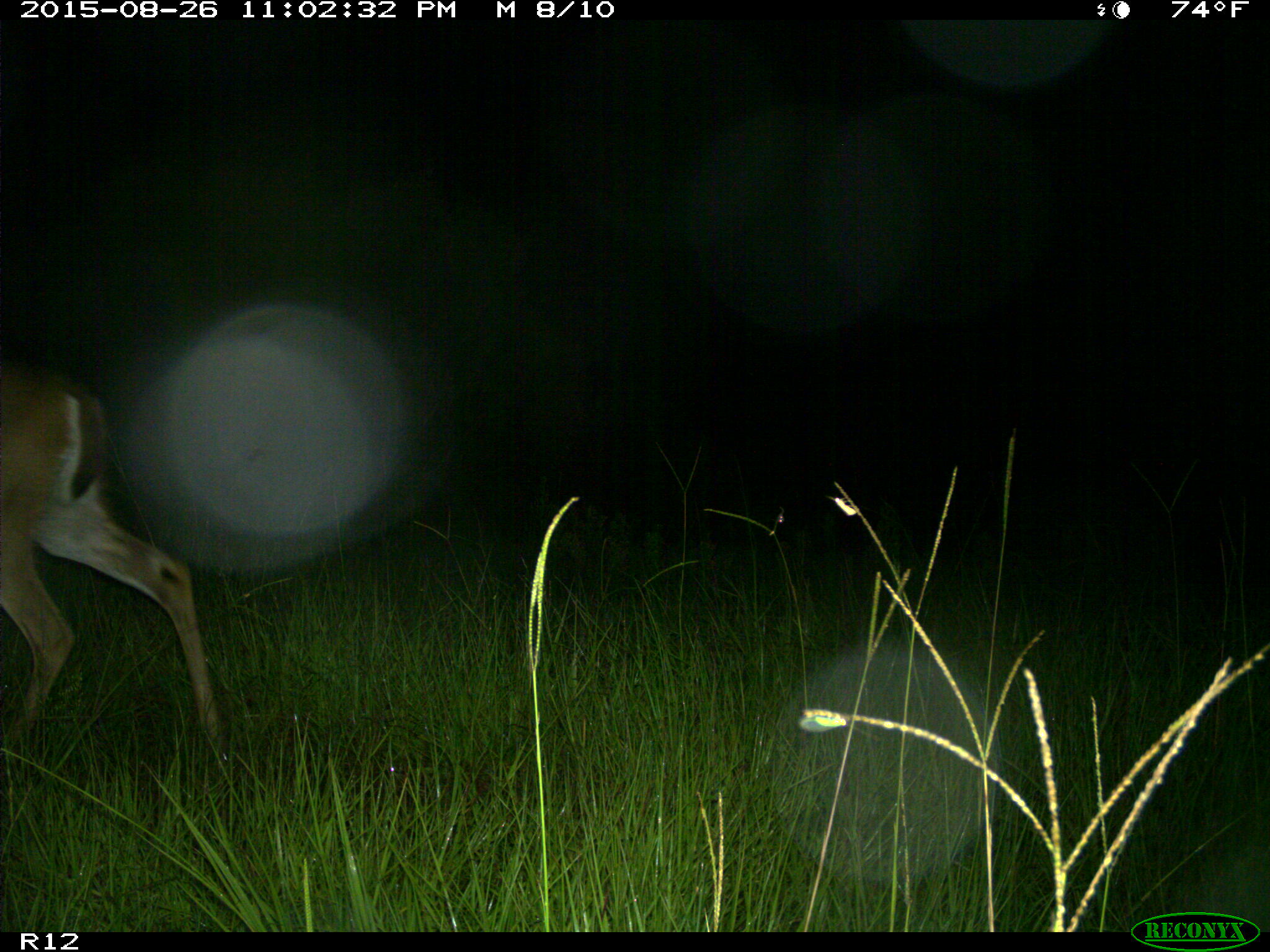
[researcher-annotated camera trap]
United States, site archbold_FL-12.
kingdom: Animalia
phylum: Chordata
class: Mammalia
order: Artiodactyla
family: Cervidae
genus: Odocoileus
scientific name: Odocoileus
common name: deer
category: unidentified deer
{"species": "unidentified deer (deer) (Odocoileus)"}